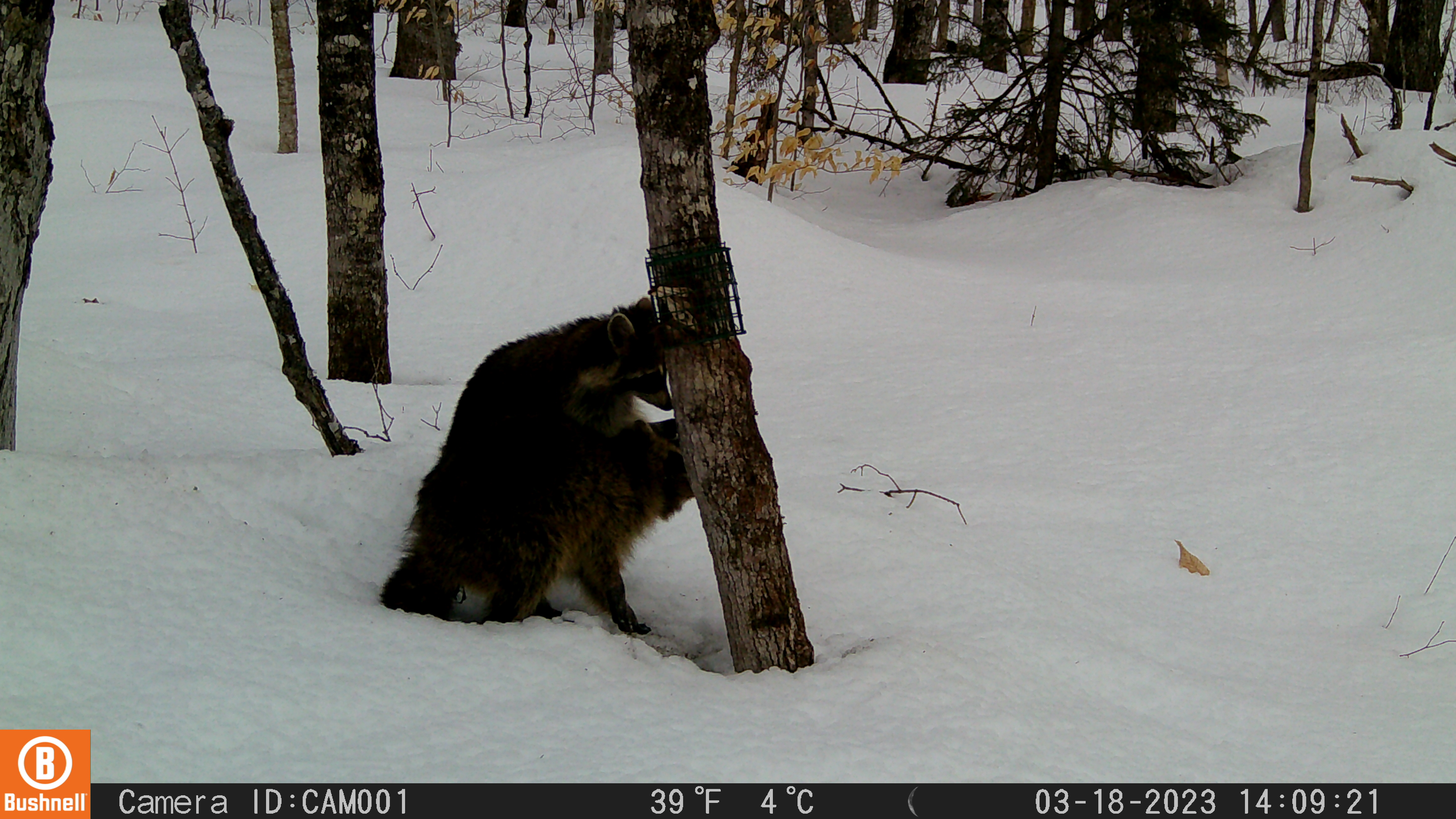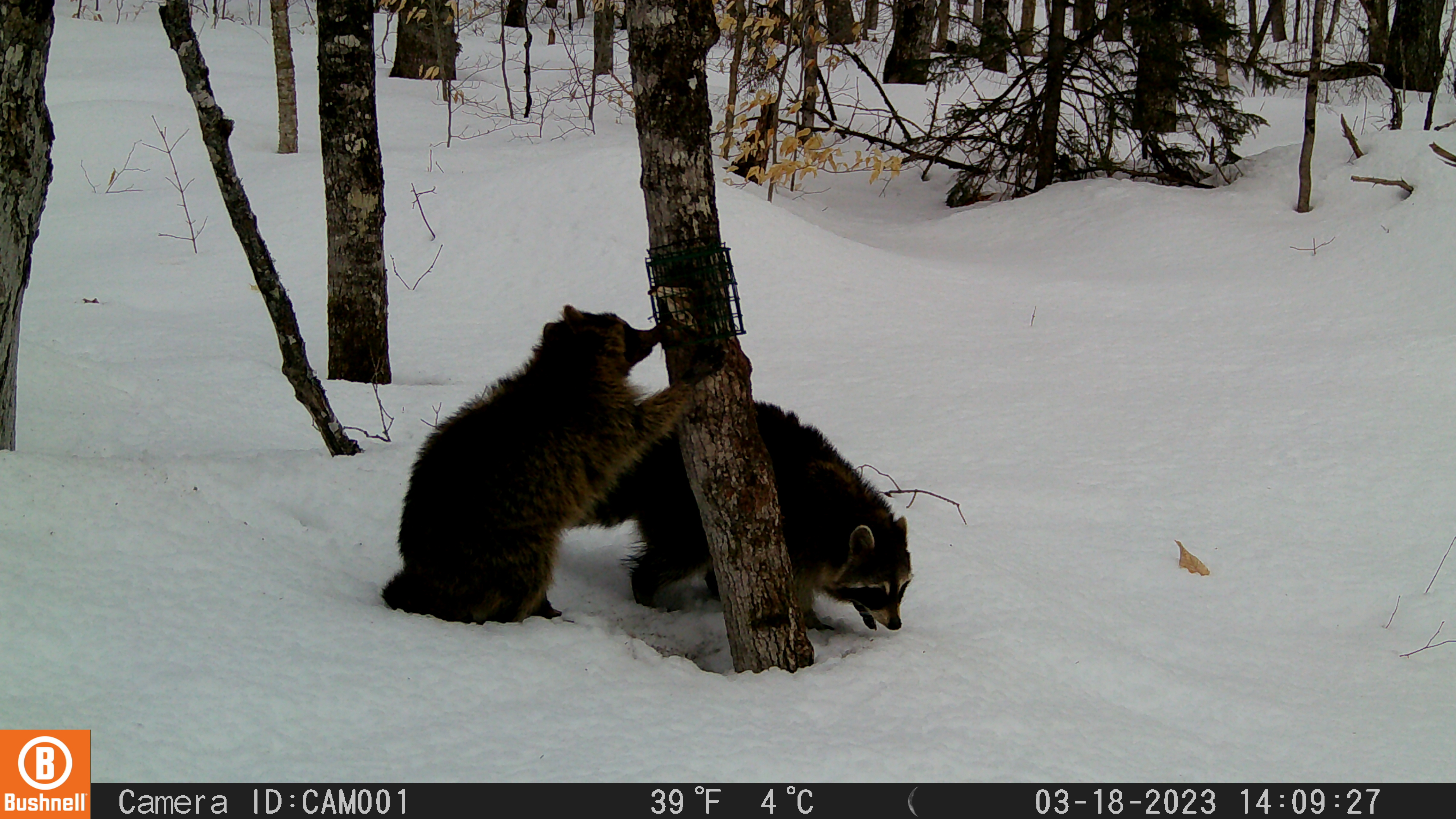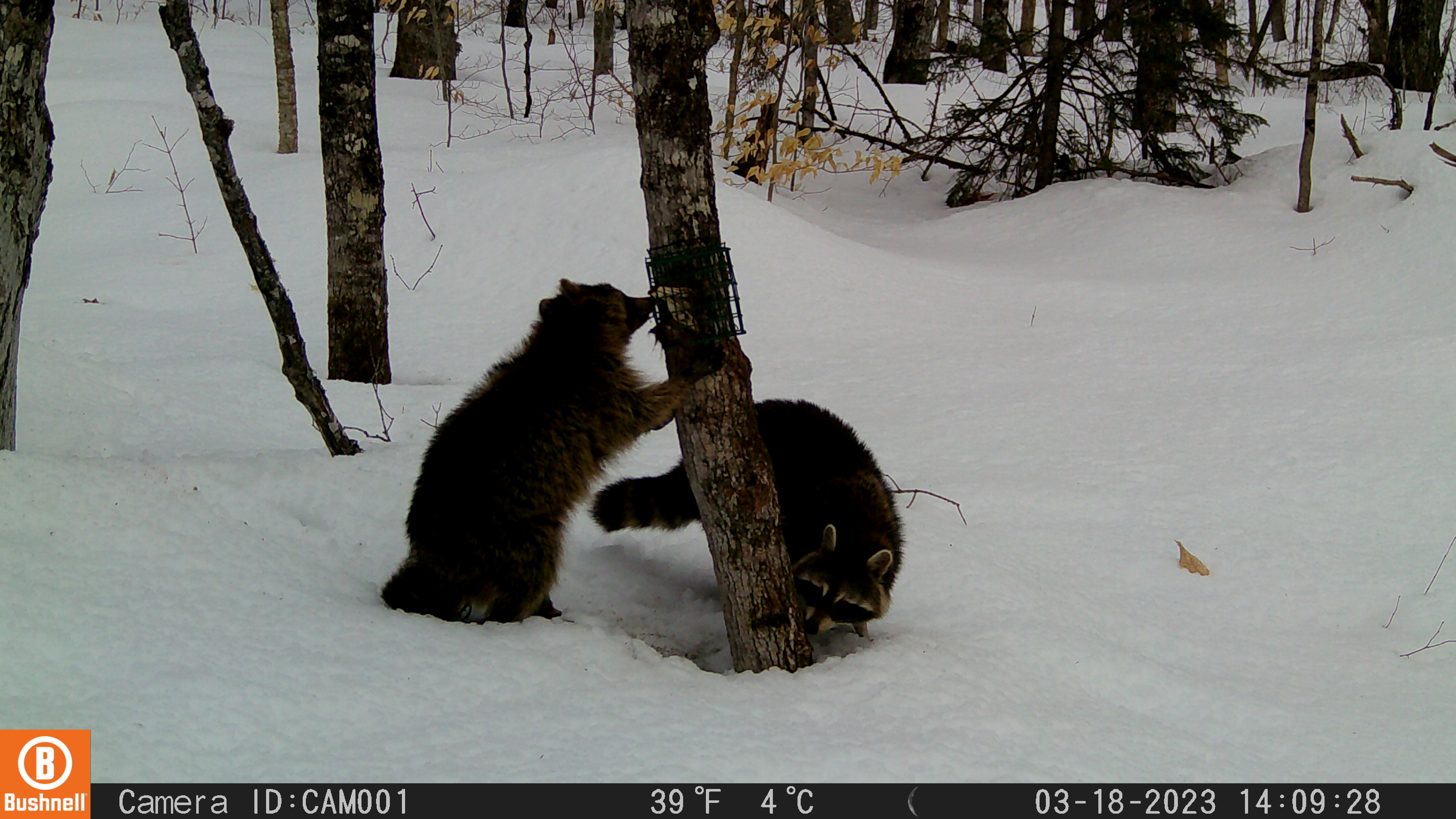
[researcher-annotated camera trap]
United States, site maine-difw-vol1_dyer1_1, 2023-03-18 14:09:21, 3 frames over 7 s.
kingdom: Animalia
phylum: Chordata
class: Mammalia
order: Carnivora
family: Procyonidae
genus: Procyon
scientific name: Procyon lotor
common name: raccoon